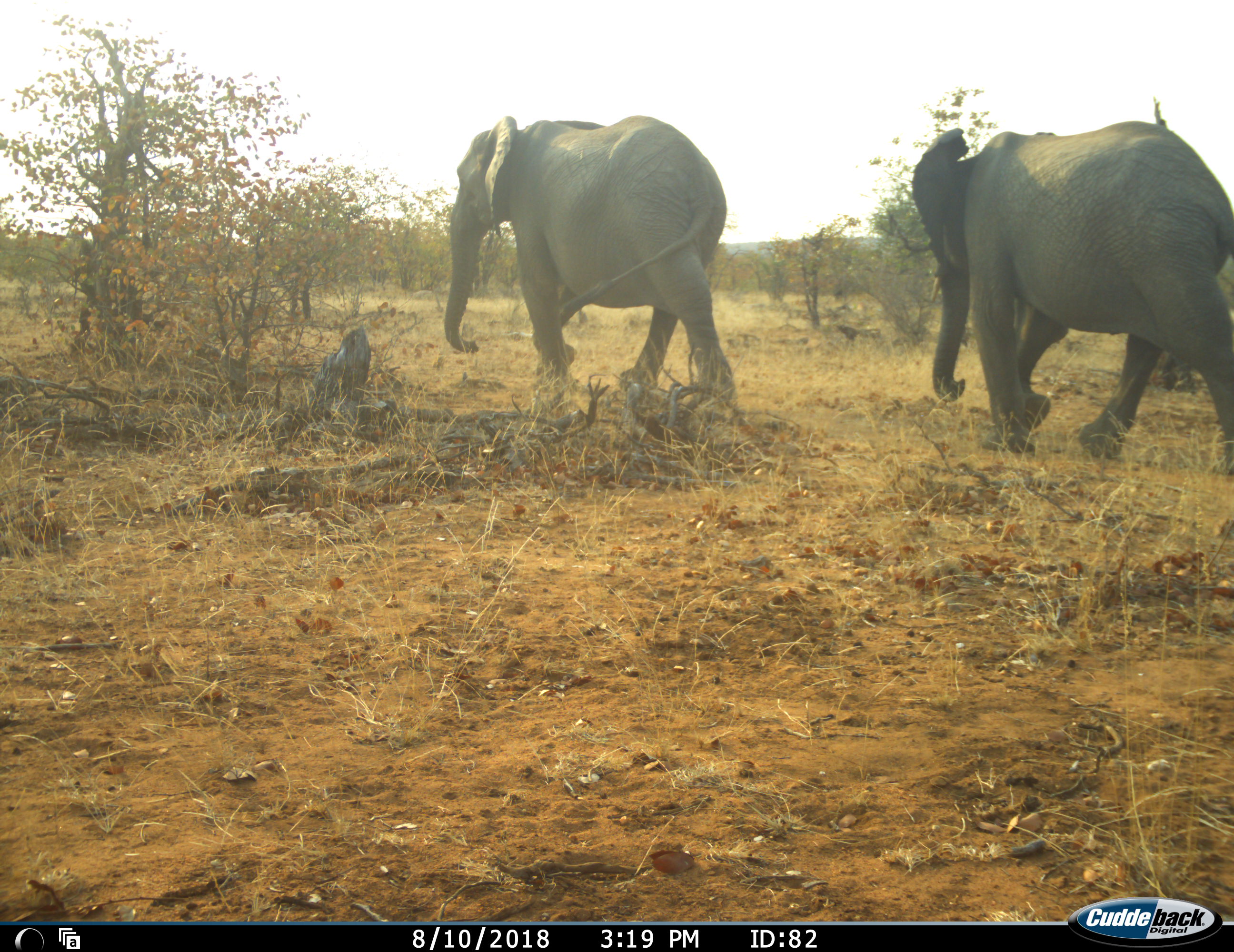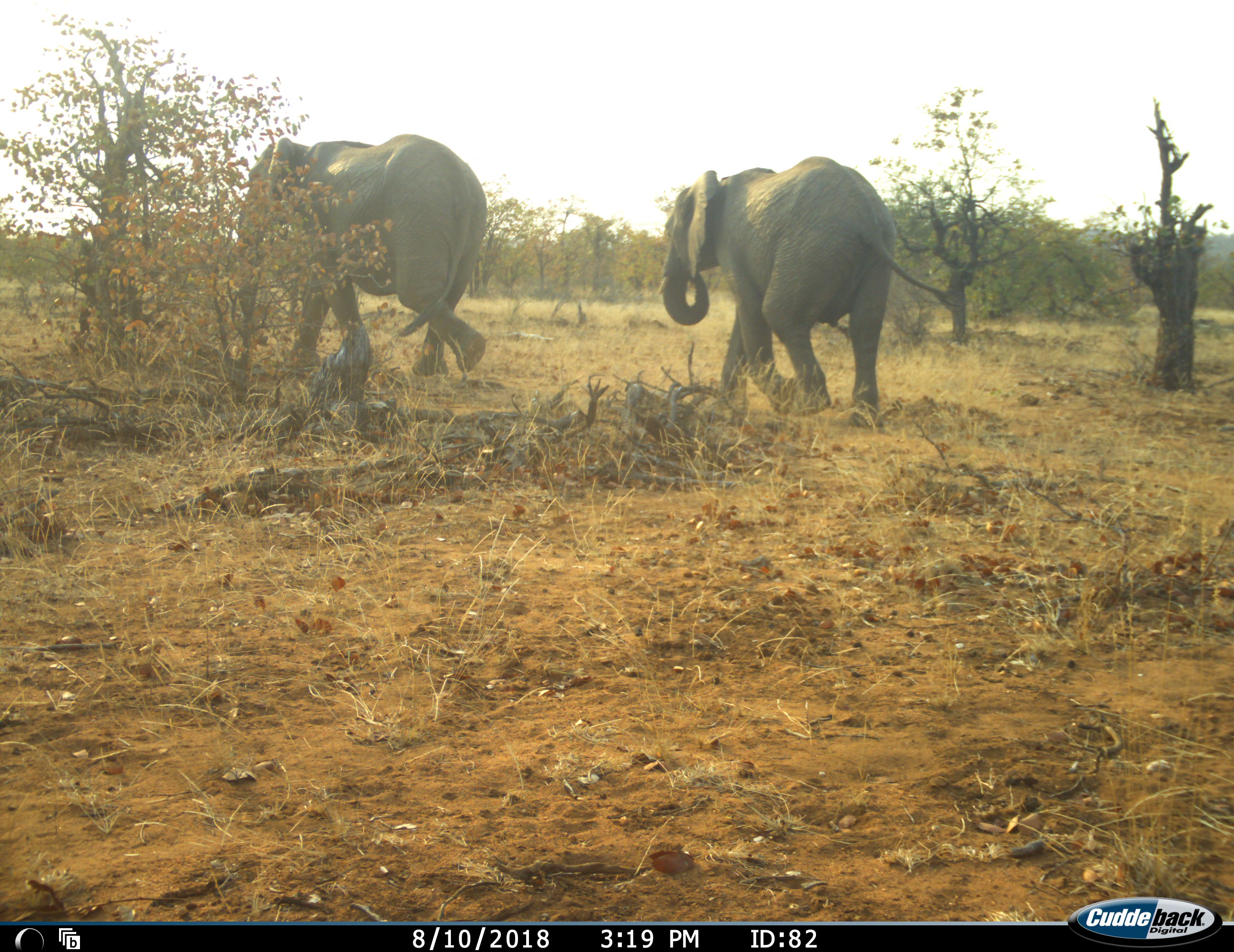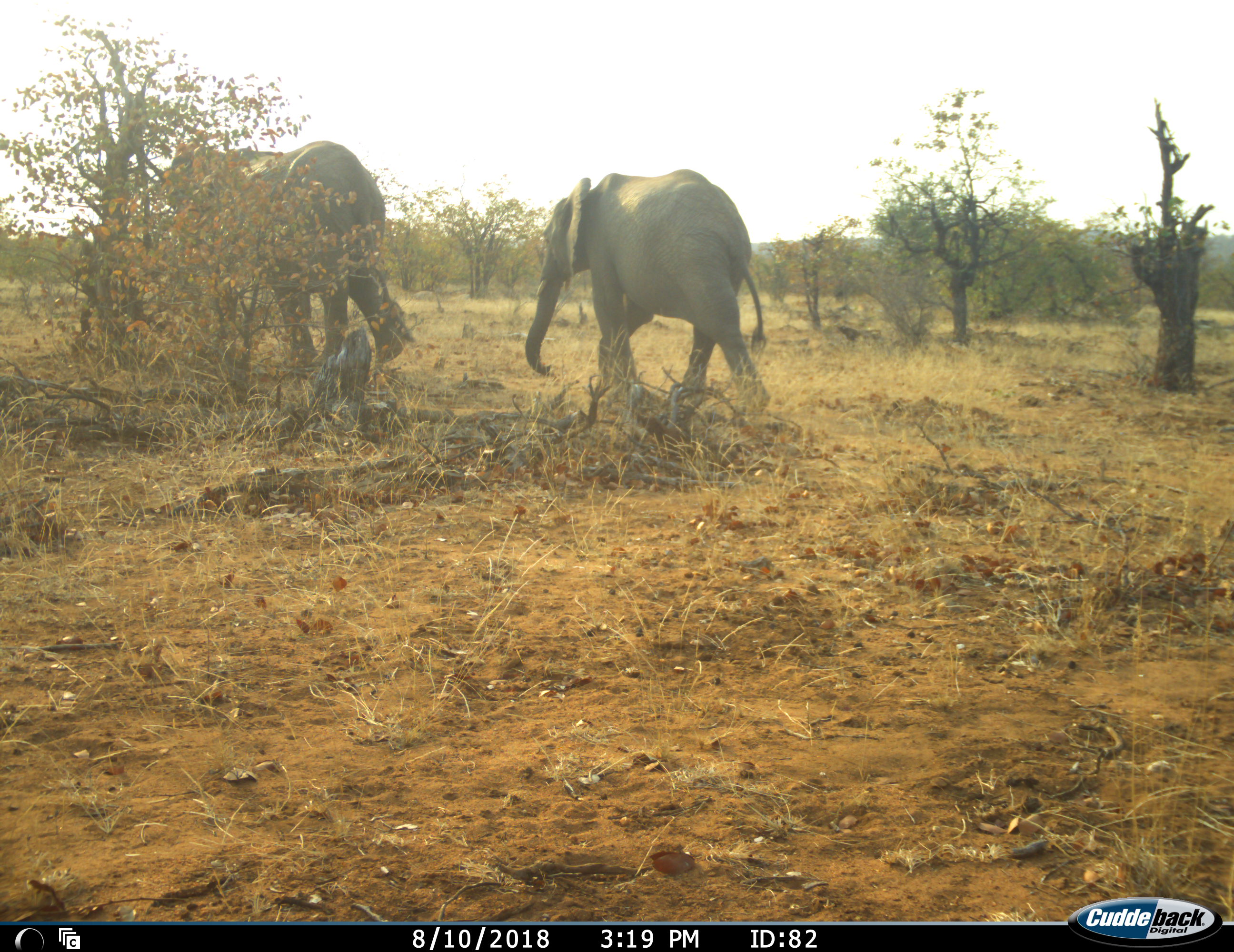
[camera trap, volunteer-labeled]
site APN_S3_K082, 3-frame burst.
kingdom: Animalia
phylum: Chordata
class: Mammalia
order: Proboscidea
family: Elephantidae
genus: Loxodonta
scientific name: Loxodonta africana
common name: african bush elephant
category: elephant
Elephant (african bush elephant) (Loxodonta africana), count 2. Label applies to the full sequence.